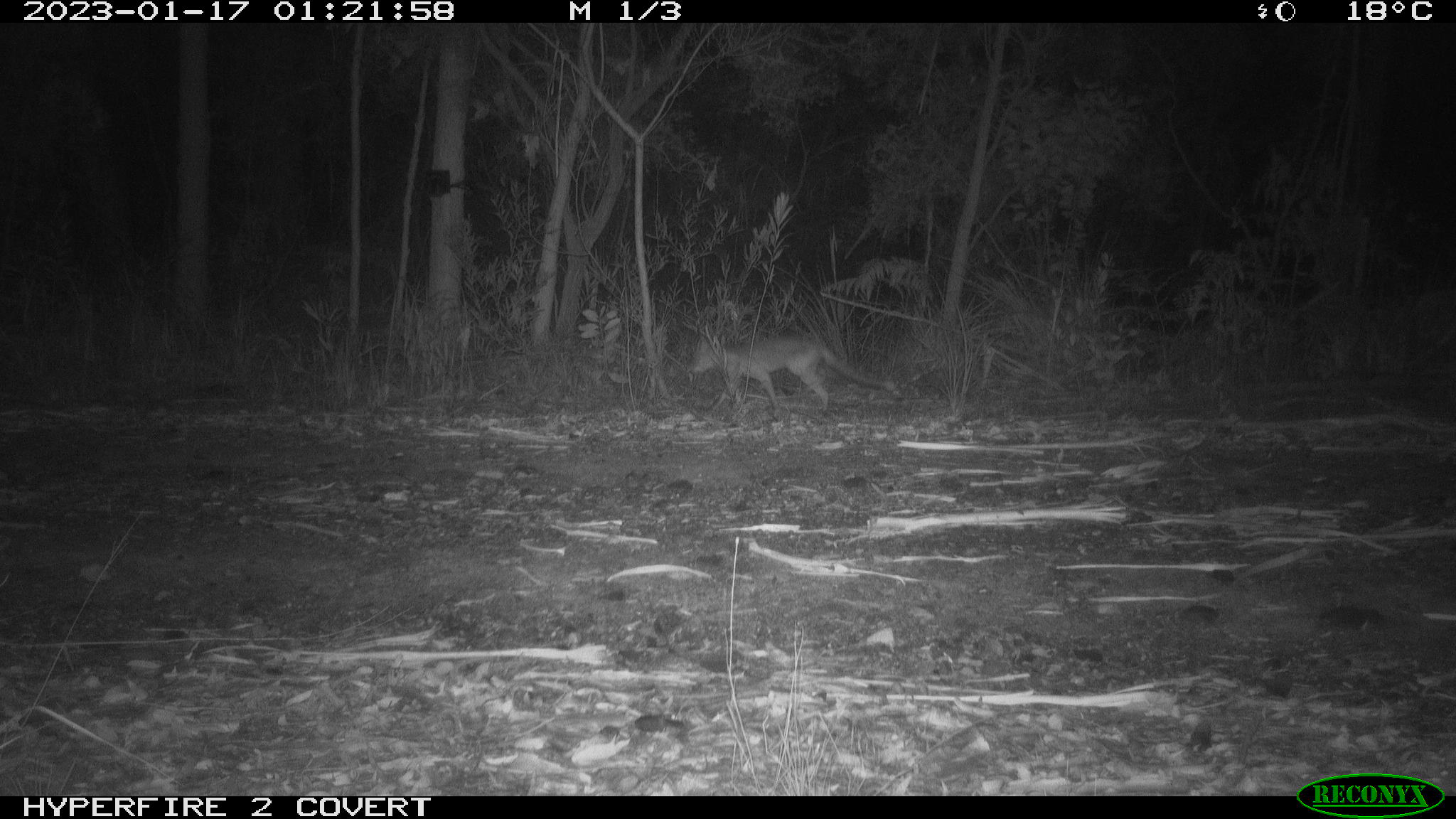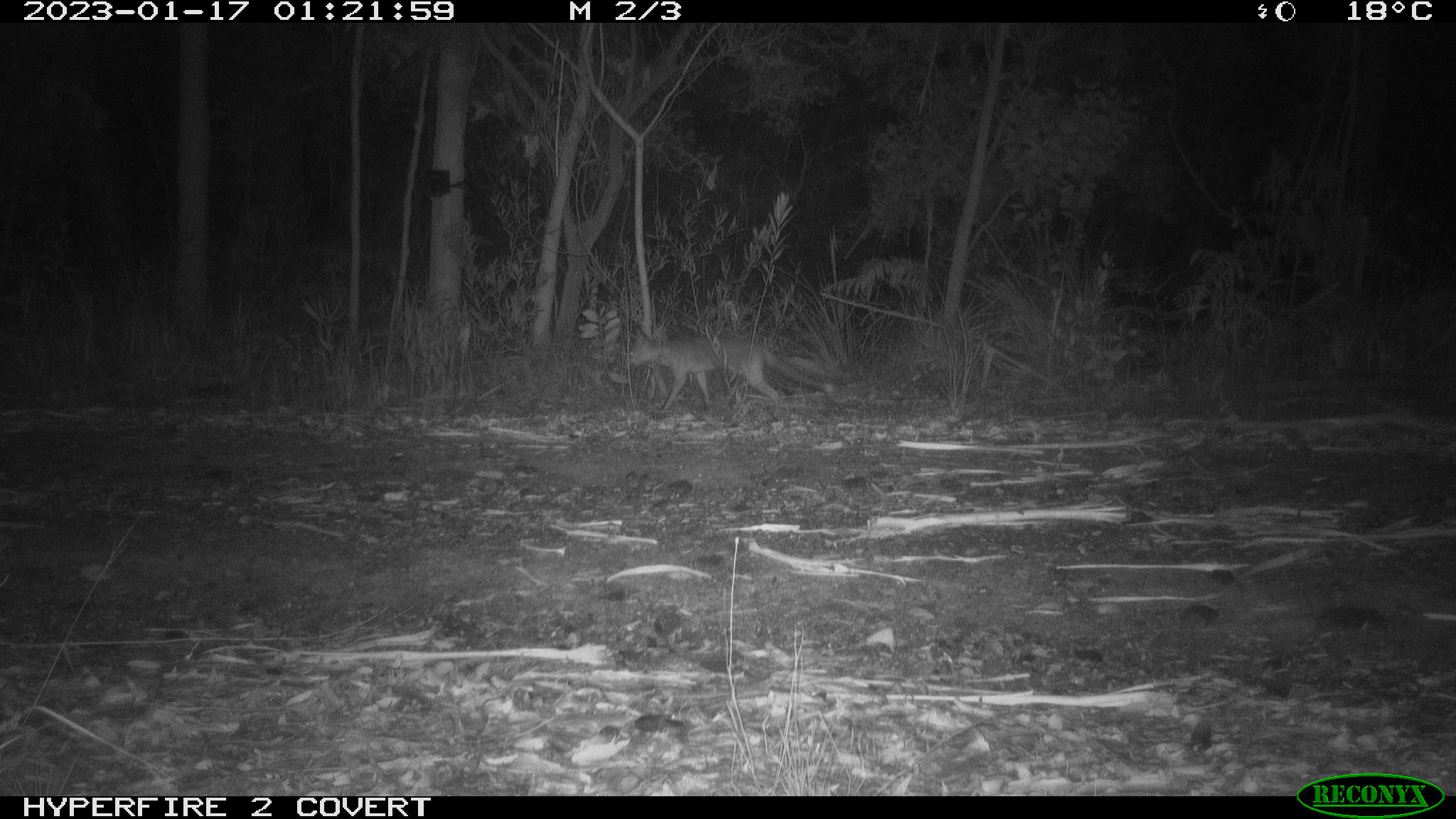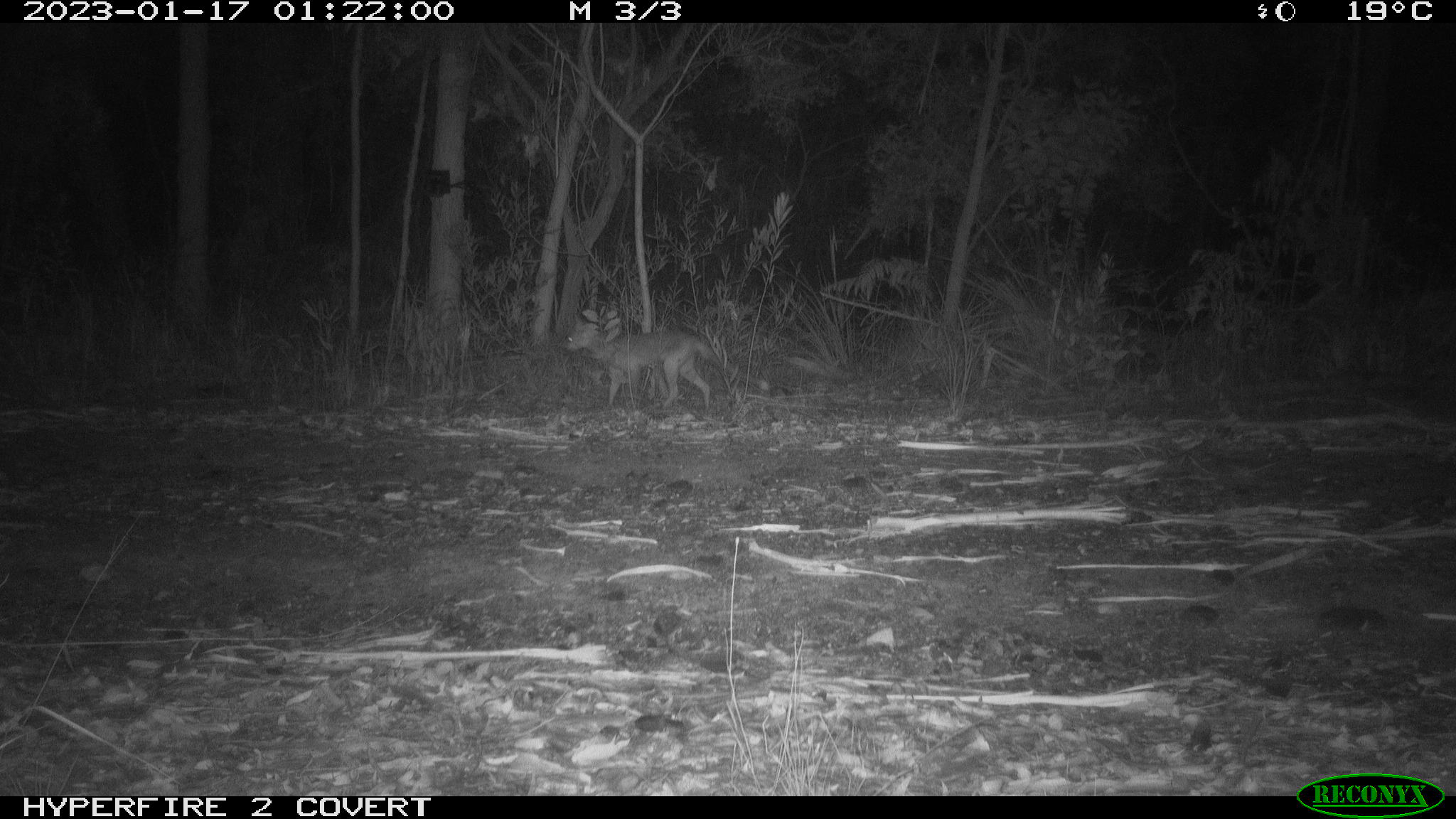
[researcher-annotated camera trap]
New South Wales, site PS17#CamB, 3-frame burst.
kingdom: Animalia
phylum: Chordata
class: Mammalia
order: Carnivora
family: Canidae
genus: Vulpes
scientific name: Vulpes vulpes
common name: red fox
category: fox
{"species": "fox (red fox) (Vulpes vulpes)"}